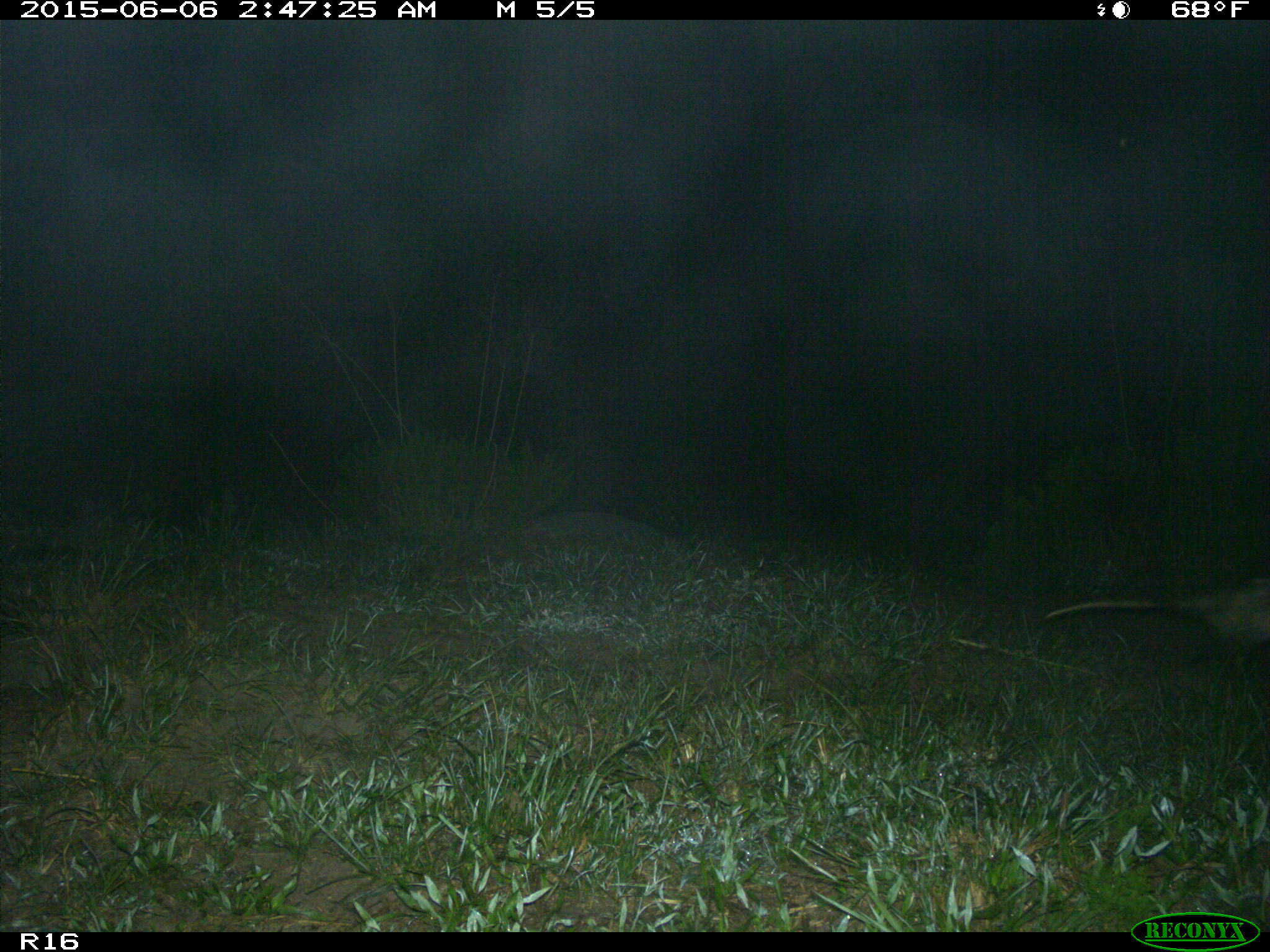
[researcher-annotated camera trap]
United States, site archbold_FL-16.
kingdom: Animalia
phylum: Chordata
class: Mammalia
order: Didelphimorphia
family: Didelphidae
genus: Didelphis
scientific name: Didelphis virginiana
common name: virginia opossum